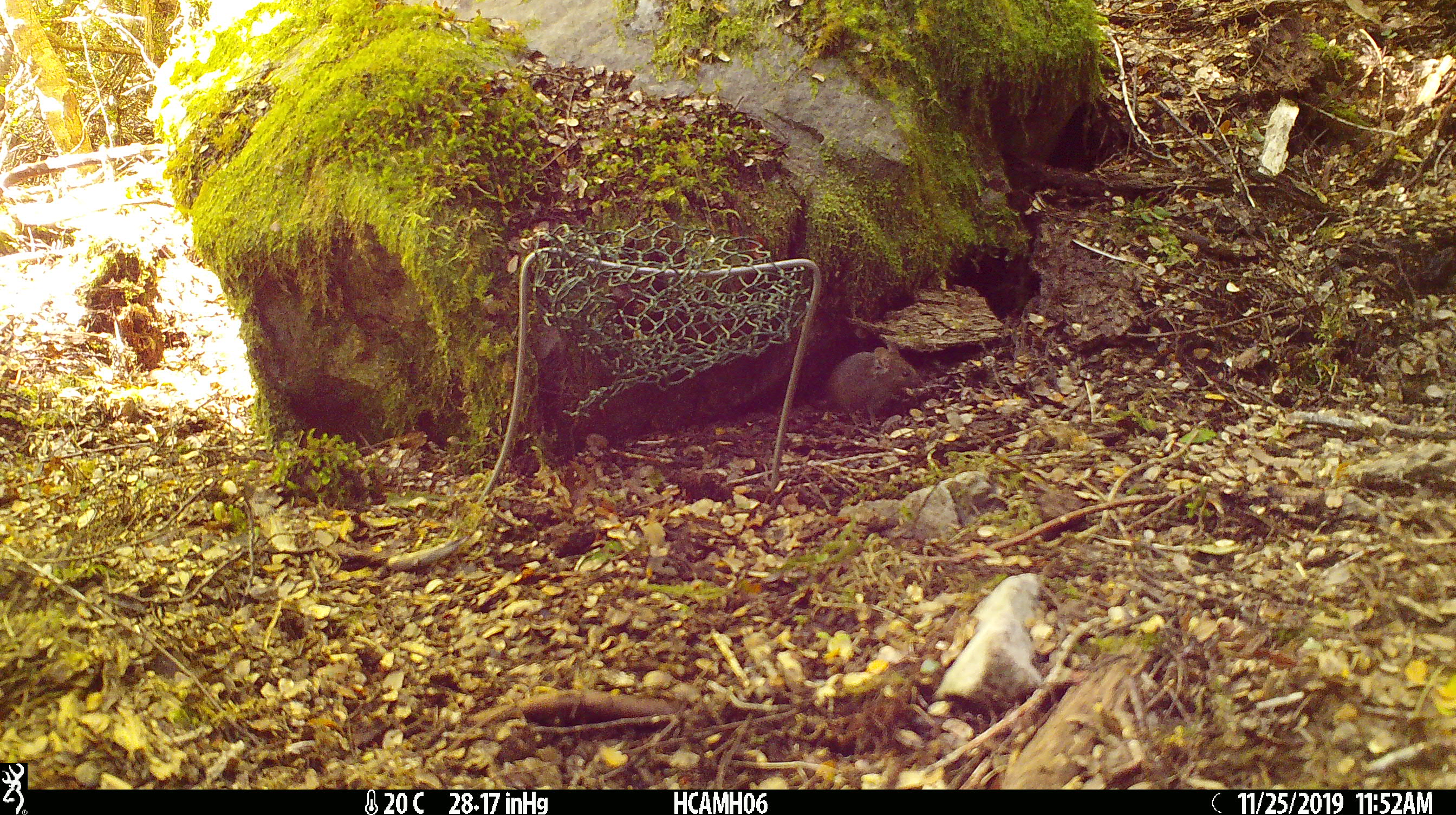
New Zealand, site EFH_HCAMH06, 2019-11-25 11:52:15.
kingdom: Animalia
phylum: Chordata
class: Mammalia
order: Rodentia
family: Muridae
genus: Mus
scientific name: Mus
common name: mouse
Mouse (Mus).